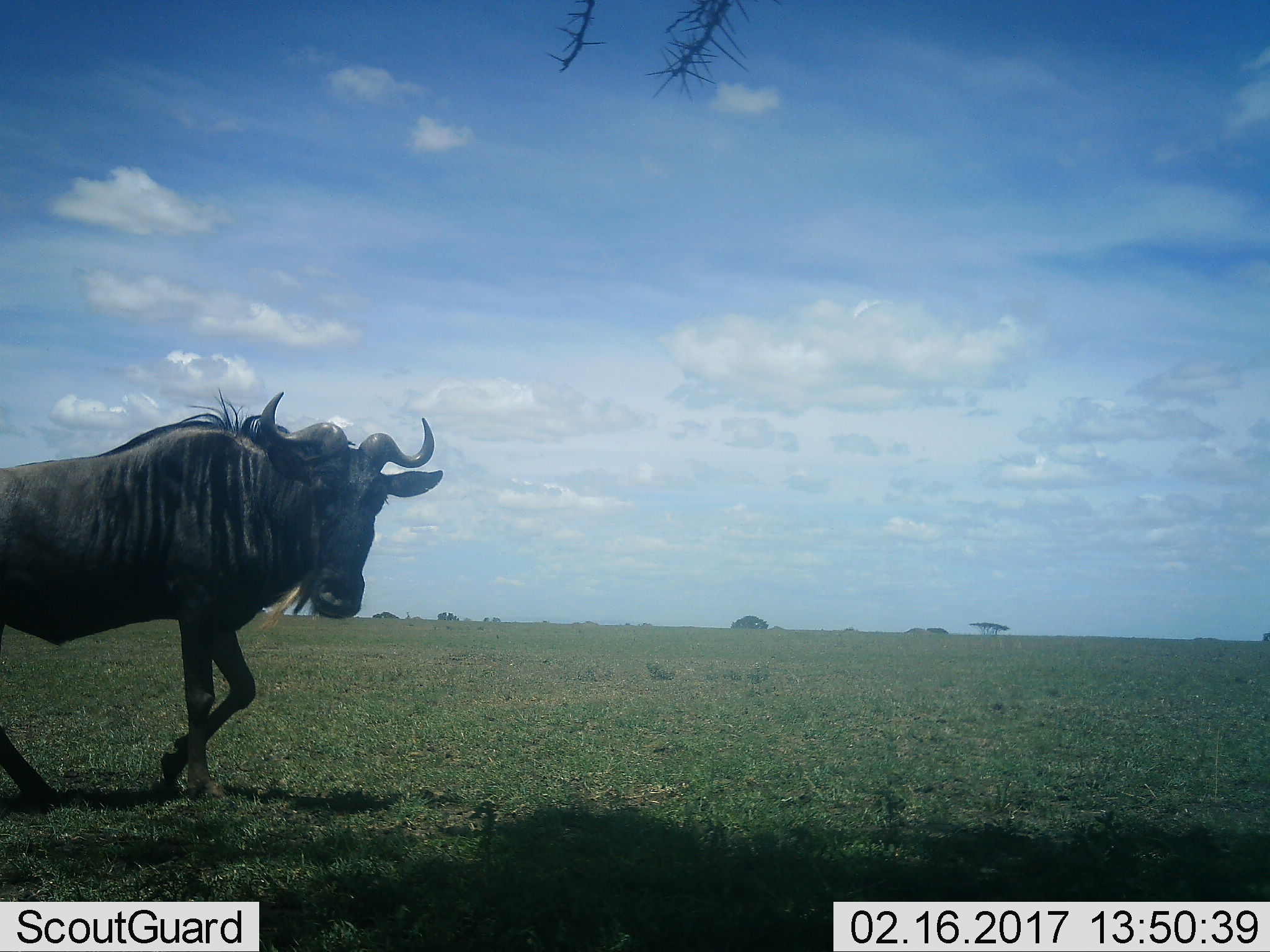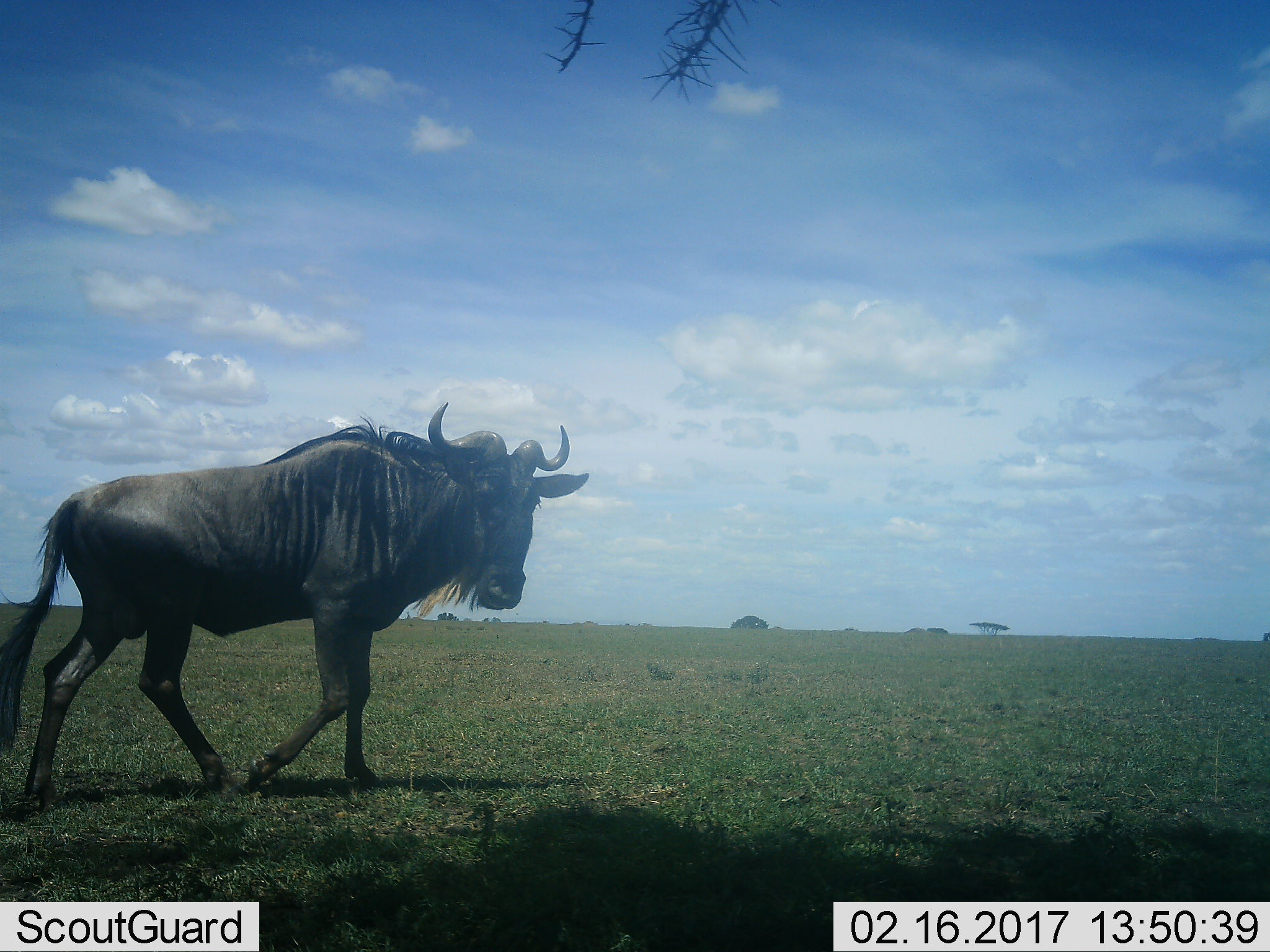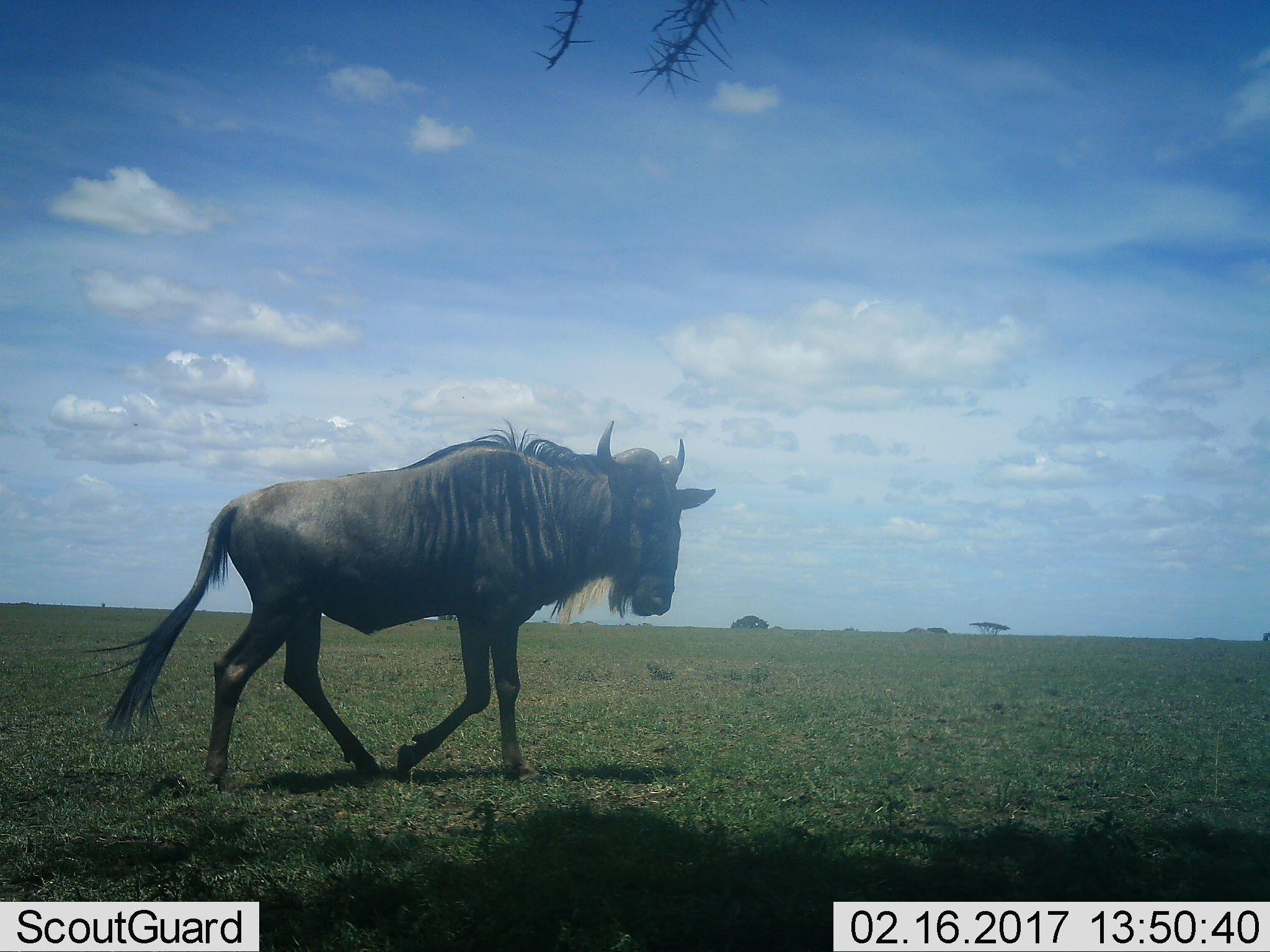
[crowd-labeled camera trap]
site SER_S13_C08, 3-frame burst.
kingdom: Animalia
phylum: Chordata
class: Mammalia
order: Artiodactyla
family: Bovidae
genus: Connochaetes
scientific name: Connochaetes taurinus taurinus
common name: blue wildebeest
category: wildebeestblue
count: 1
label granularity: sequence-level